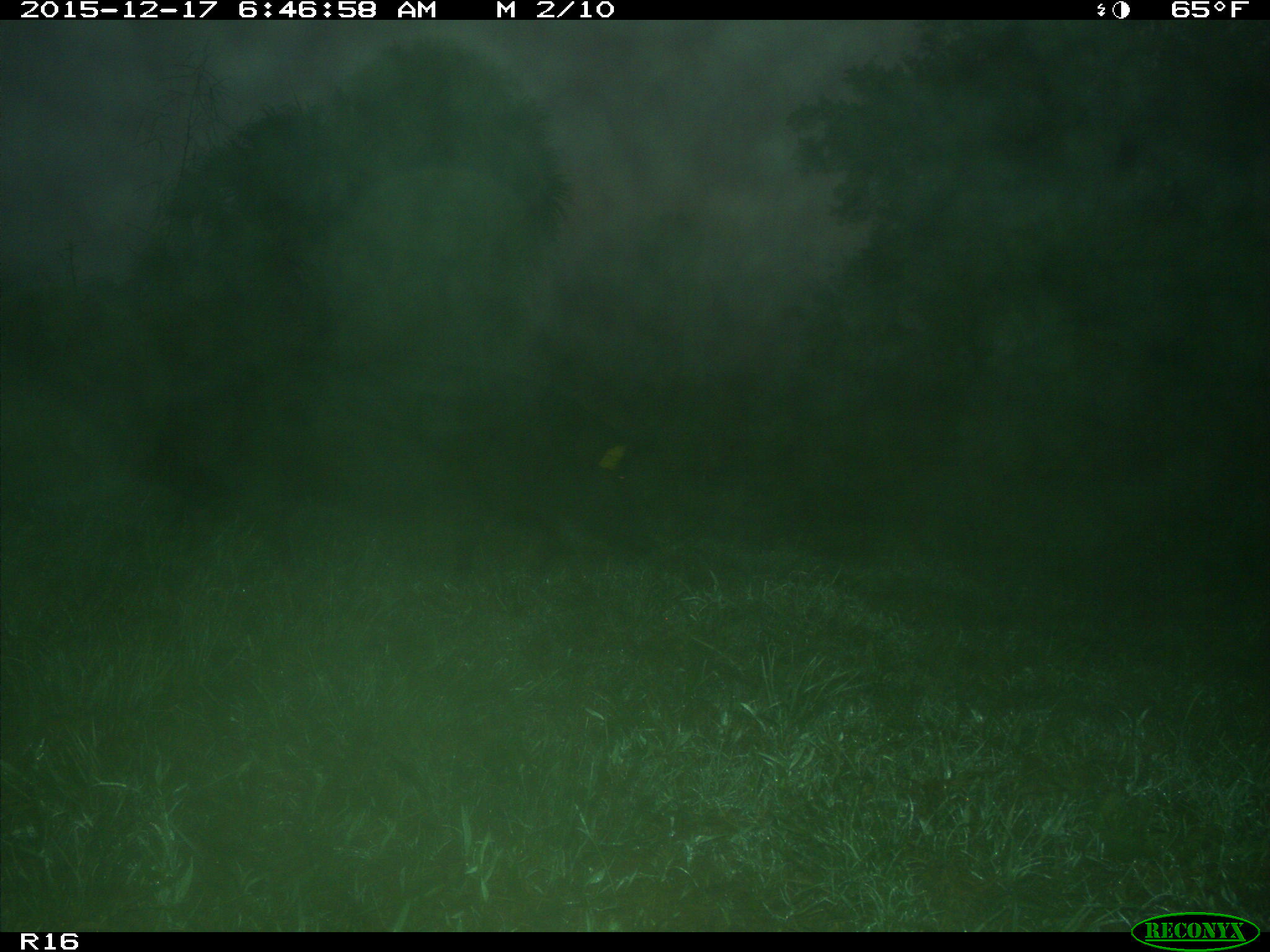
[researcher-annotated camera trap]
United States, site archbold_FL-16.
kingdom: Animalia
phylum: Chordata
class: Mammalia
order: Artiodactyla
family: Suidae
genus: Sus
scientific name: Sus scrofa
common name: wild boar